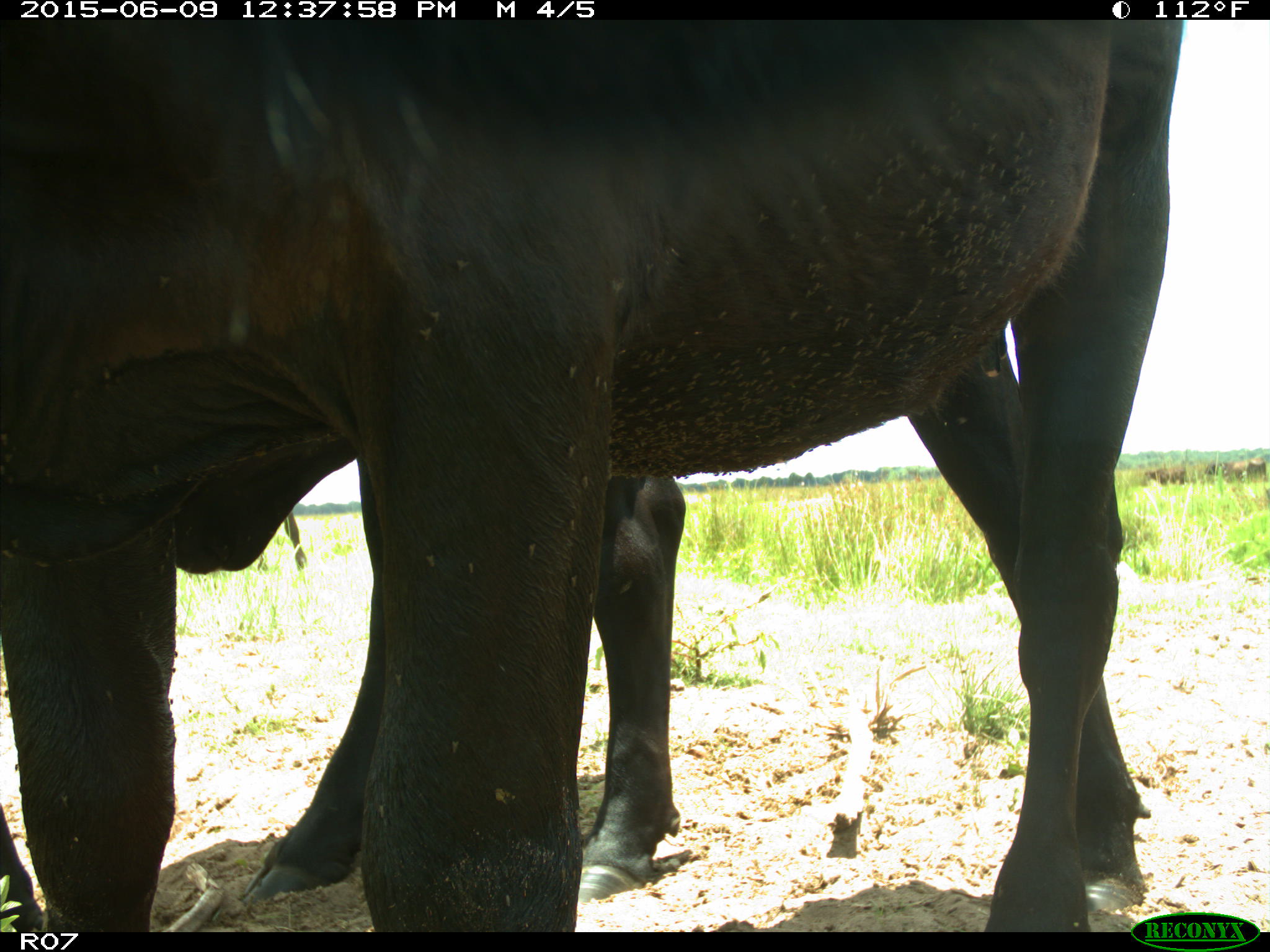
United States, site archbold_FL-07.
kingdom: Animalia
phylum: Chordata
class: Mammalia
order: Artiodactyla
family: Bovidae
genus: Bos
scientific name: Bos taurus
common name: domestic cow